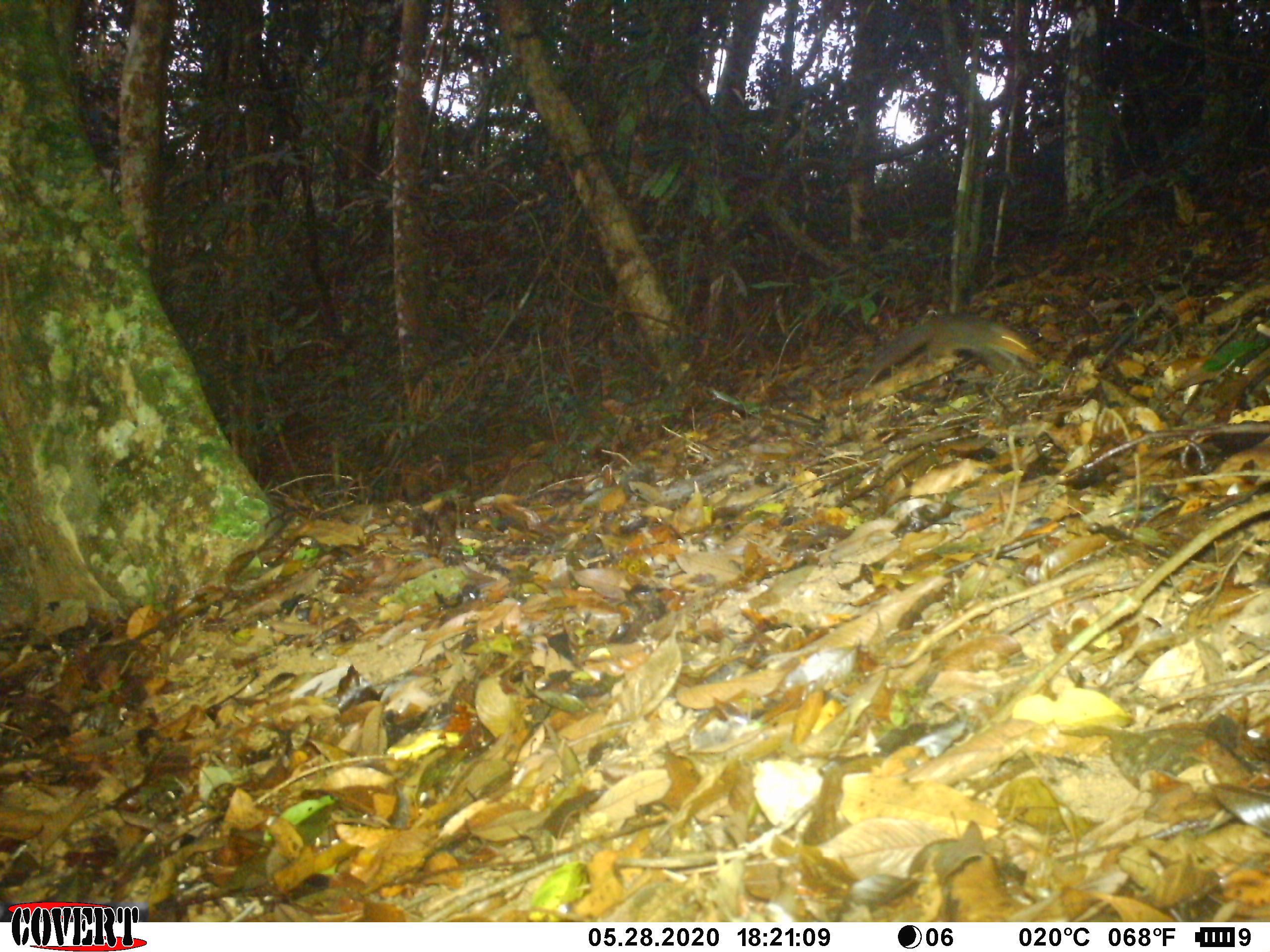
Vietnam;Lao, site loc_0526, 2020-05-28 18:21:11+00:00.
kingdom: Animalia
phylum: Chordata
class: Mammalia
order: Rodentia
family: Sciuridae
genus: Dremomys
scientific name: Dremomys rufigenis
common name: red-cheeked squirrel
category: red cheeked squirrel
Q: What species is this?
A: Red cheeked squirrel (red-cheeked squirrel) (Dremomys rufigenis).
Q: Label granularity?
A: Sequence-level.